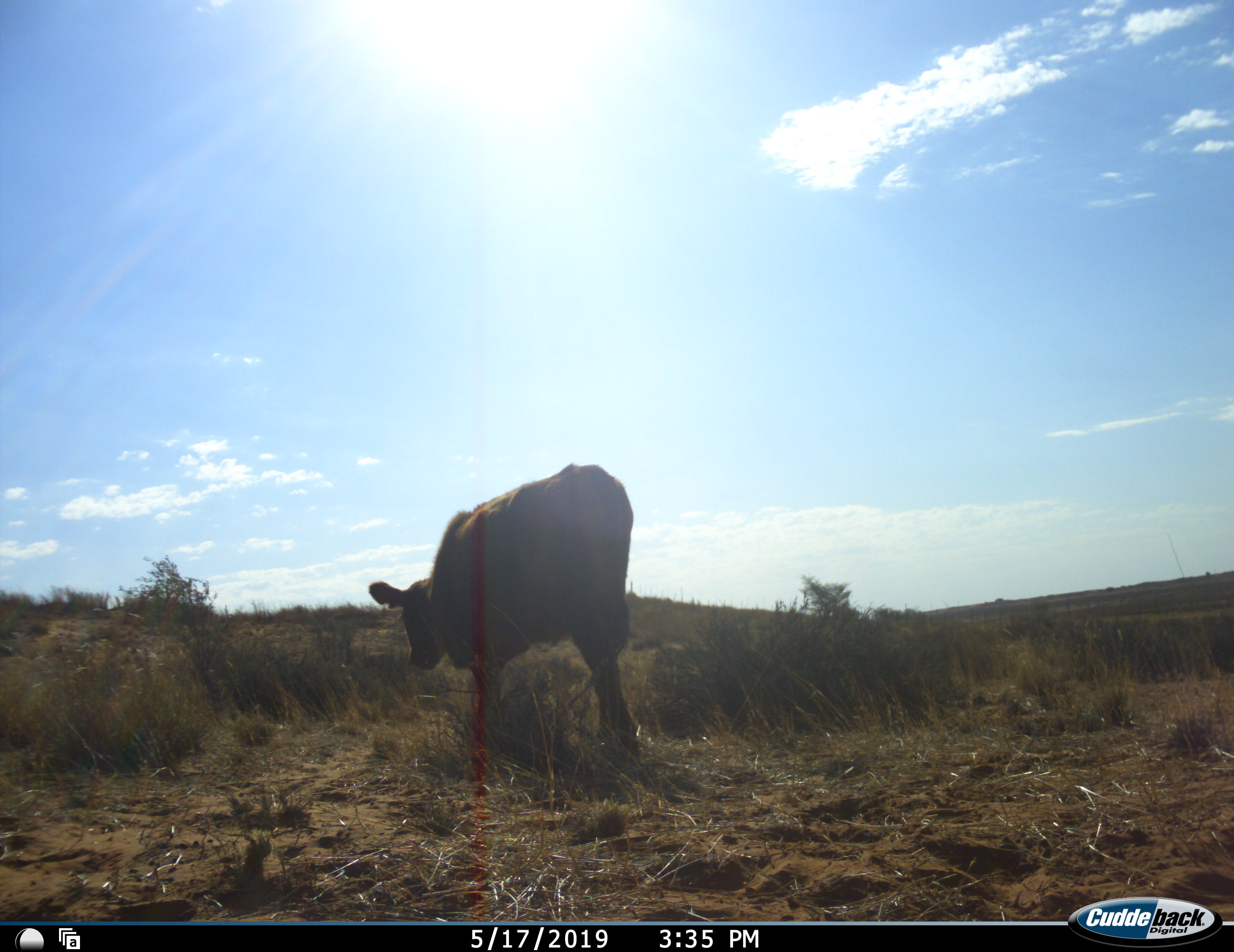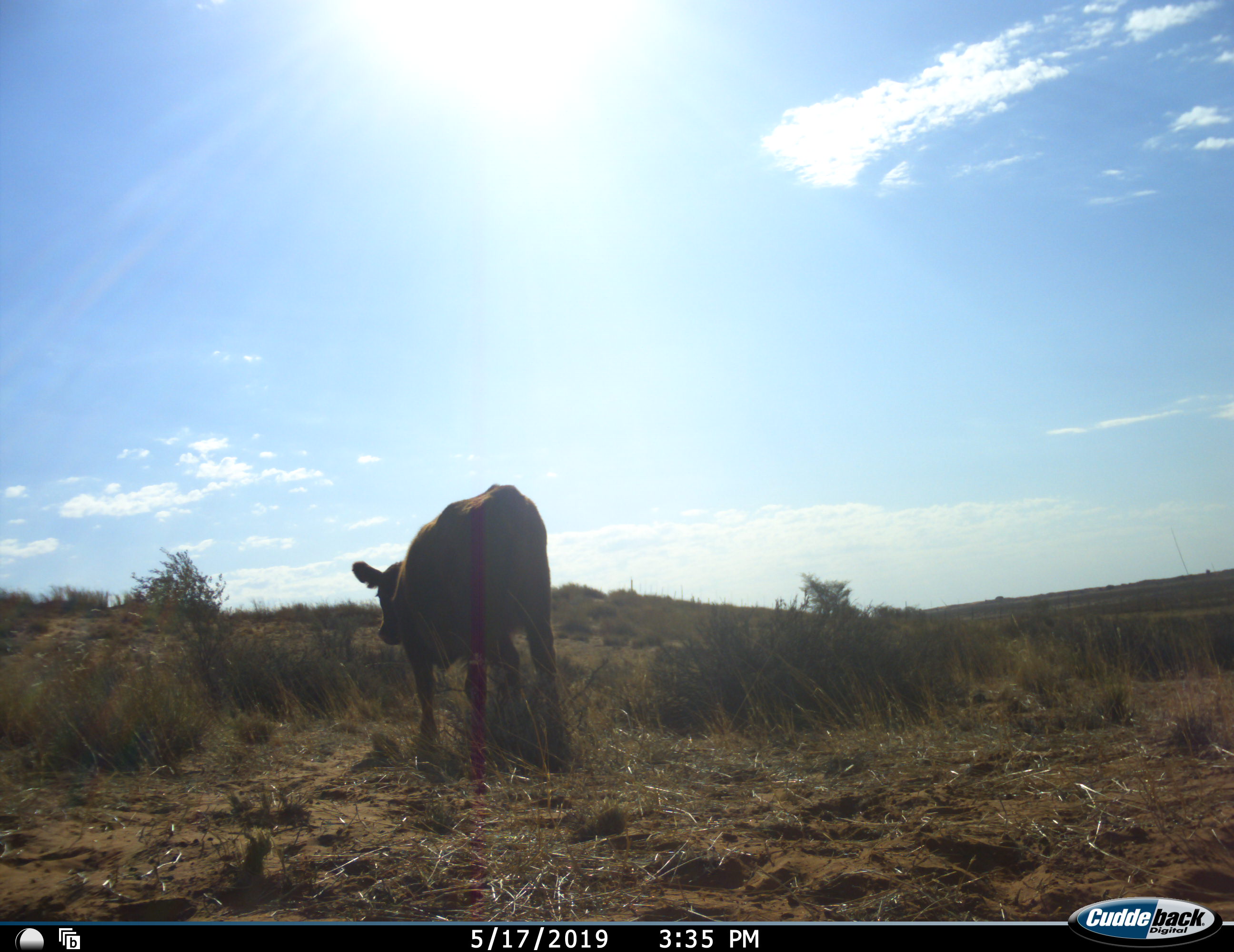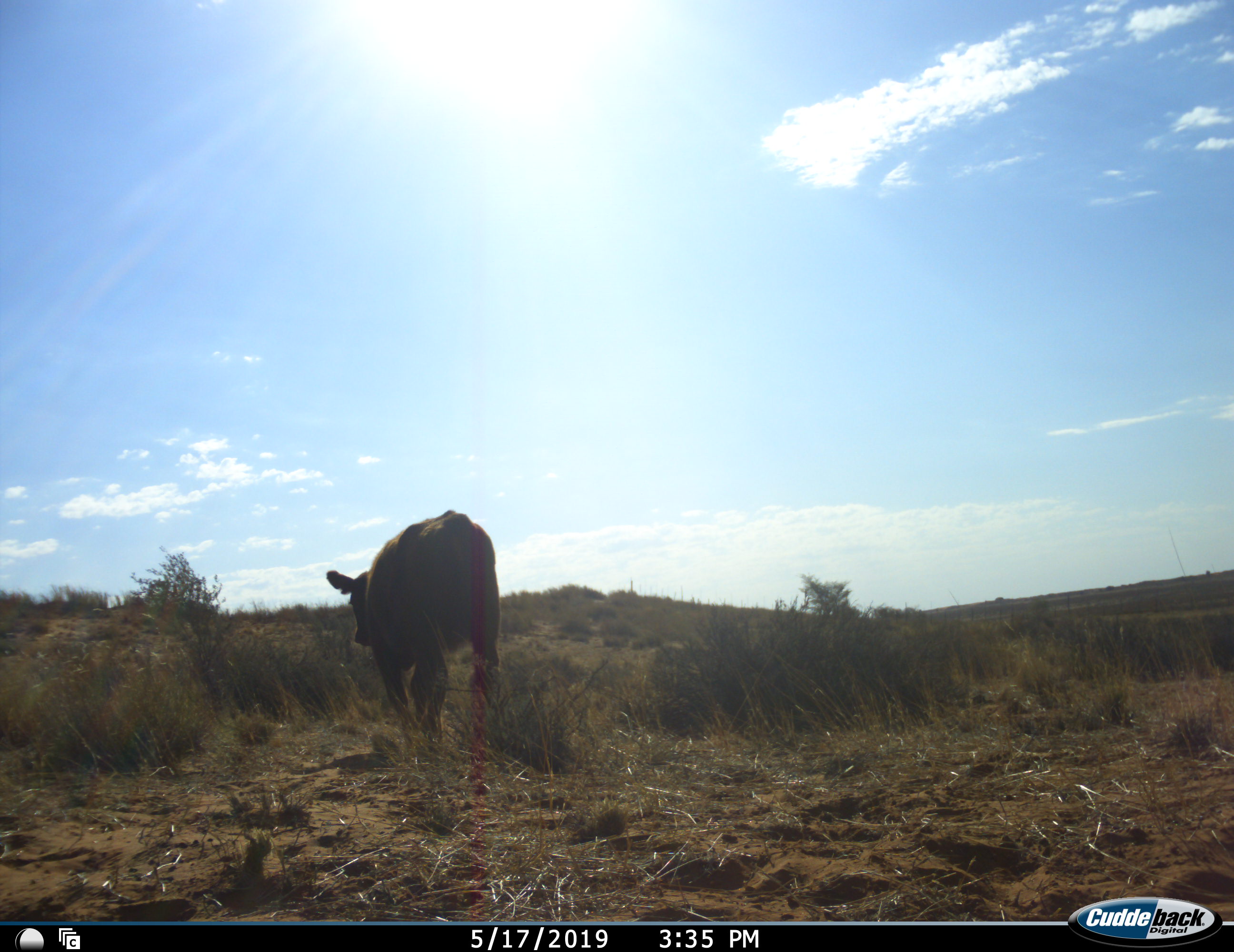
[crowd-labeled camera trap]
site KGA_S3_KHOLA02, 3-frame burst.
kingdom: Animalia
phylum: Chordata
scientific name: Vertebrata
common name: domestic animal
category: domesticanimal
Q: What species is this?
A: Domesticanimal (domestic animal) (Vertebrata).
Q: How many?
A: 1.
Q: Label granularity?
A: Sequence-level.